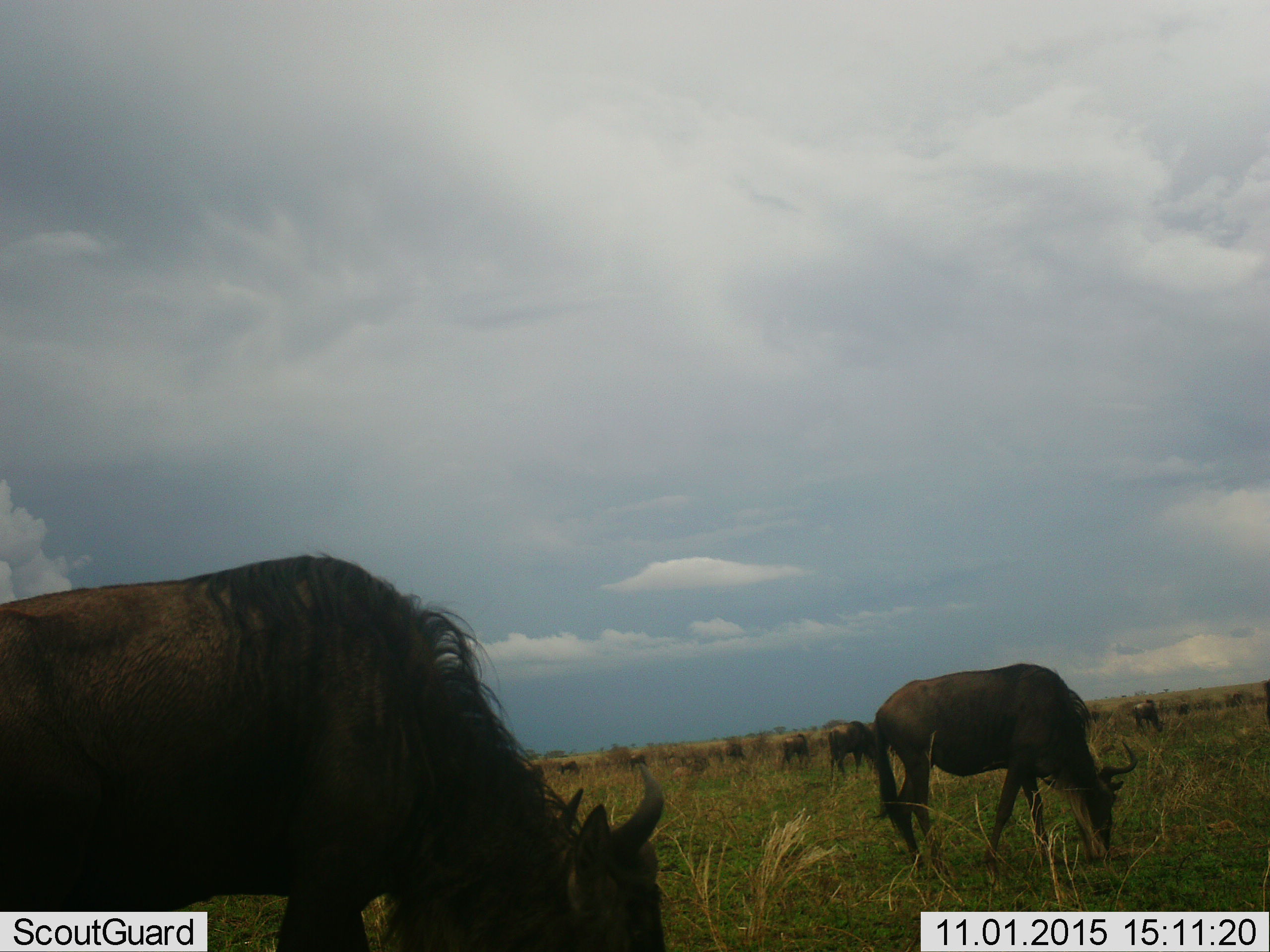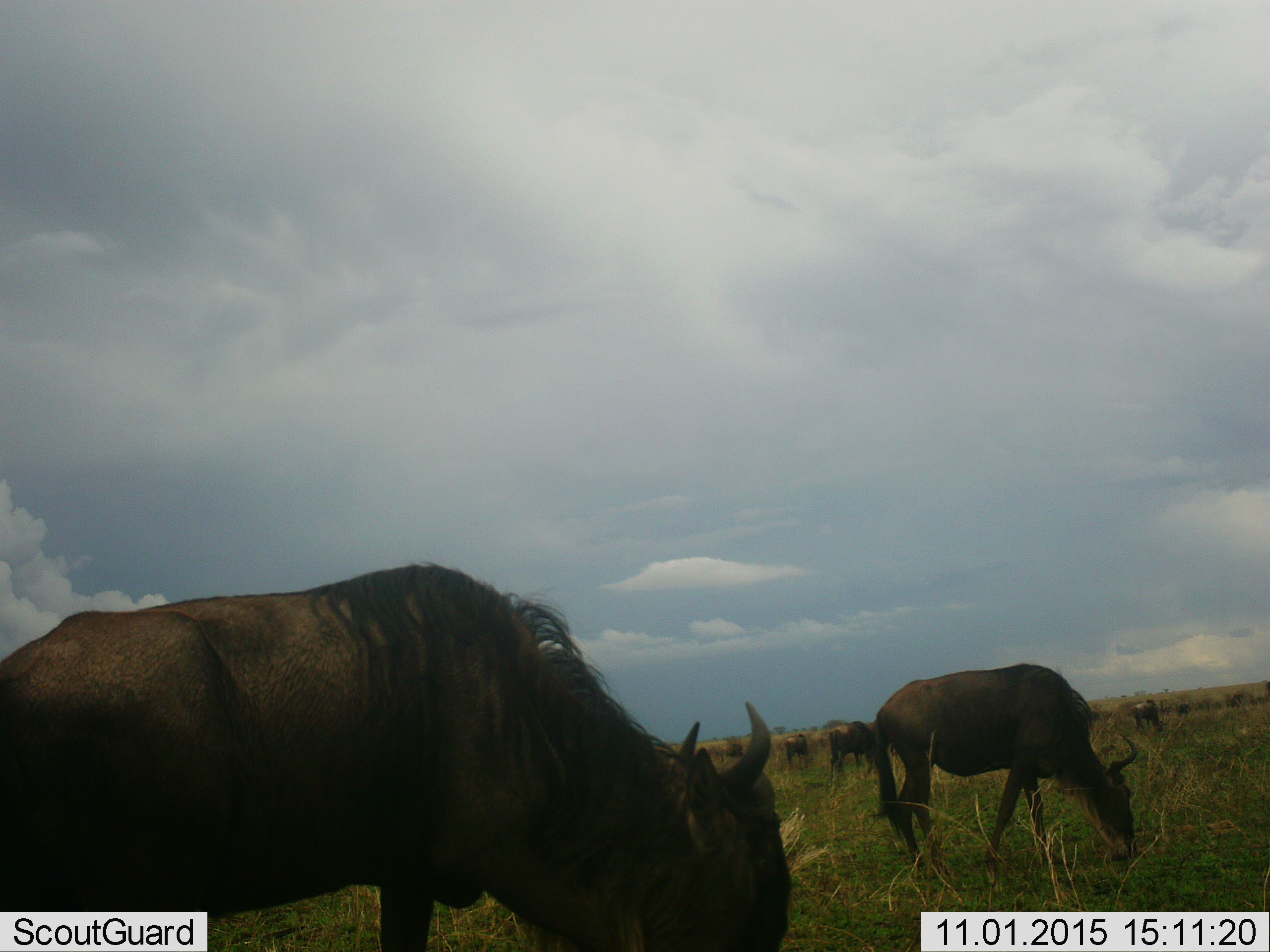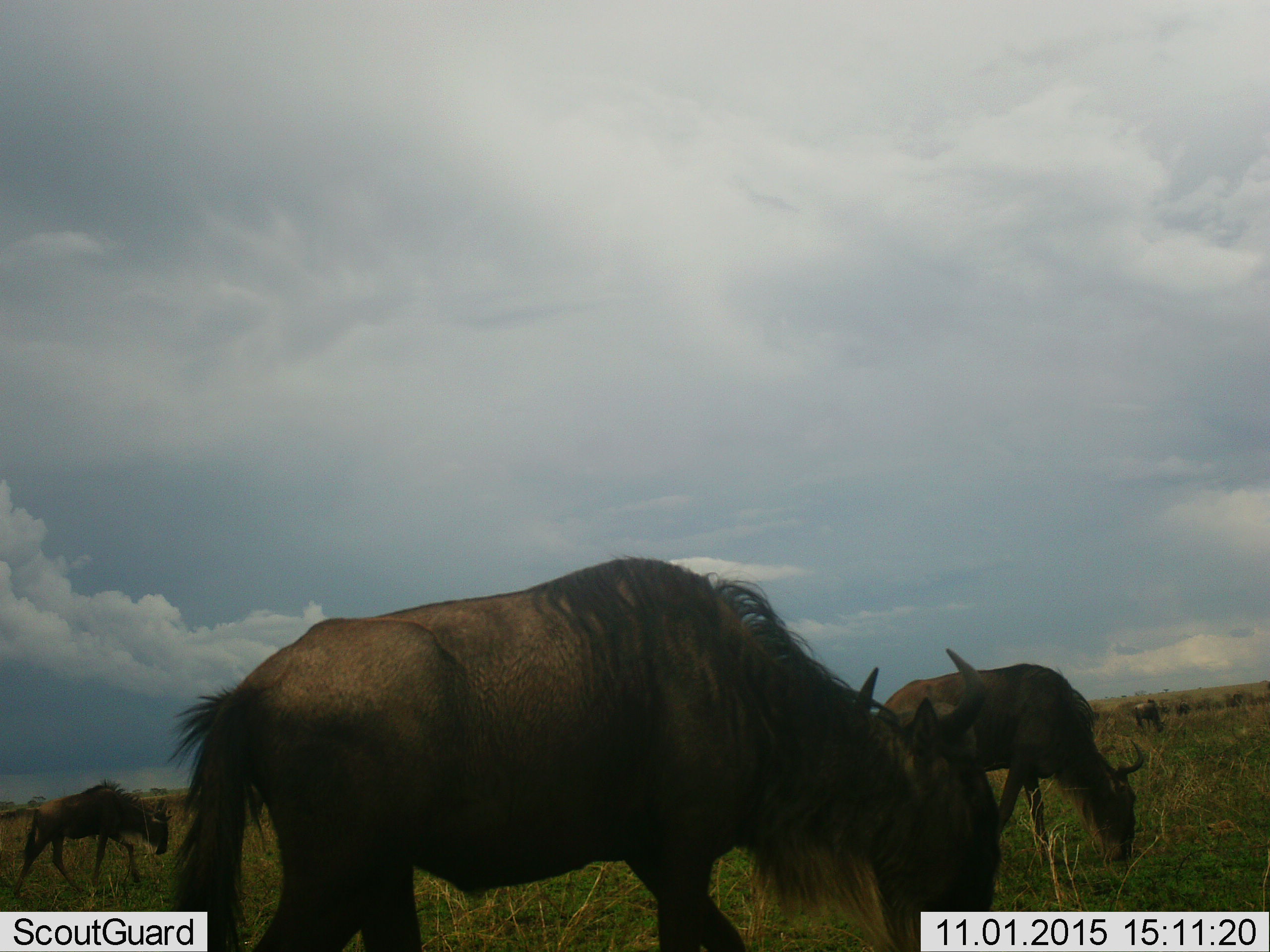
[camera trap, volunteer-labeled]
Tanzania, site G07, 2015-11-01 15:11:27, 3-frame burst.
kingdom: Animalia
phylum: Chordata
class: Mammalia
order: Artiodactyla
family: Bovidae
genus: Connochaetes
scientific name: Connochaetes taurinus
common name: blue wildebeest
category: wildebeest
Wildebeest (blue wildebeest) (Connochaetes taurinus), count 11-50. Behavior (volunteer vote fractions): standing 38%, resting 12%, moving 62%, interacting 12%. Young present (vote fraction): 0%. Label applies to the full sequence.